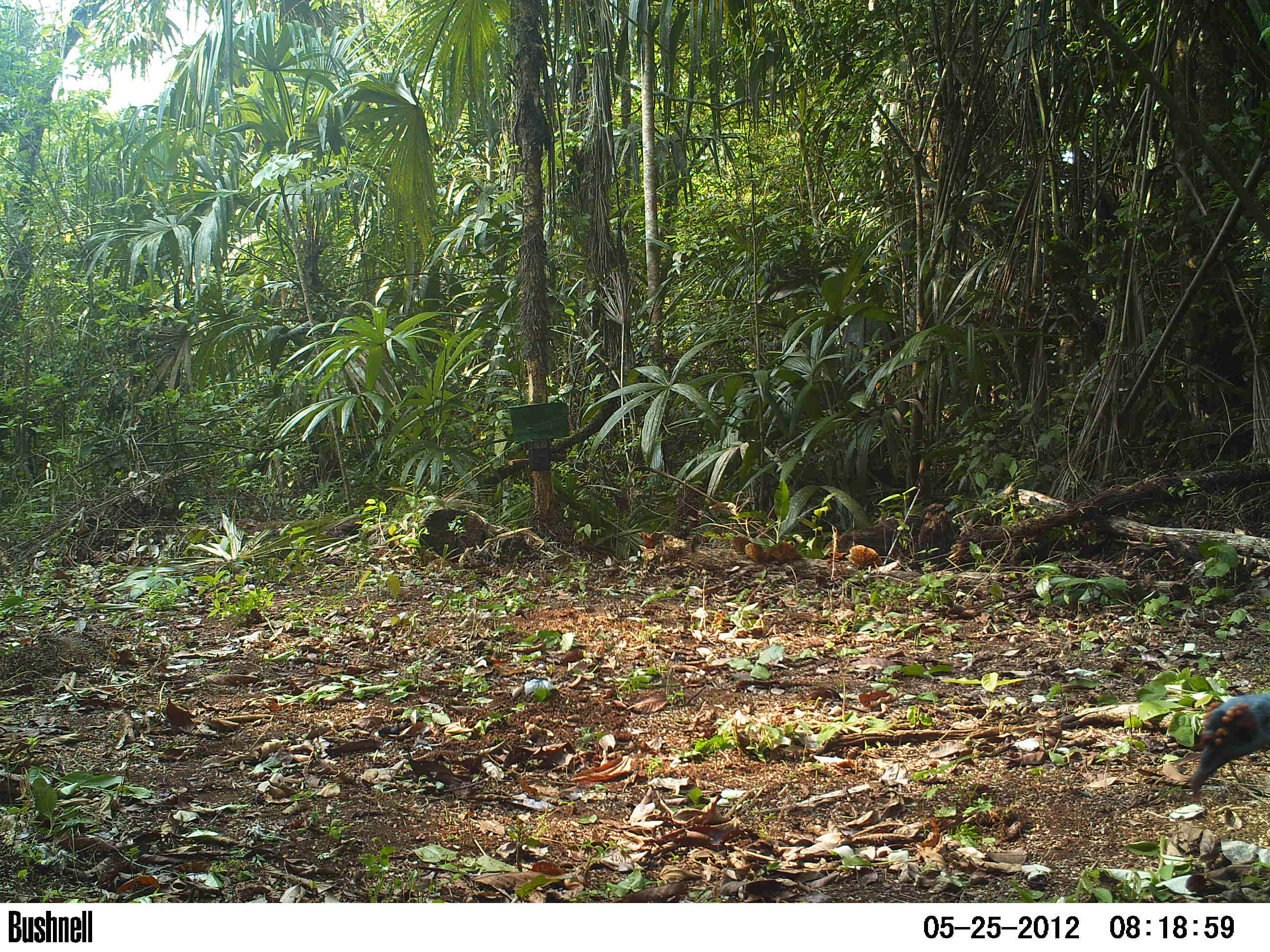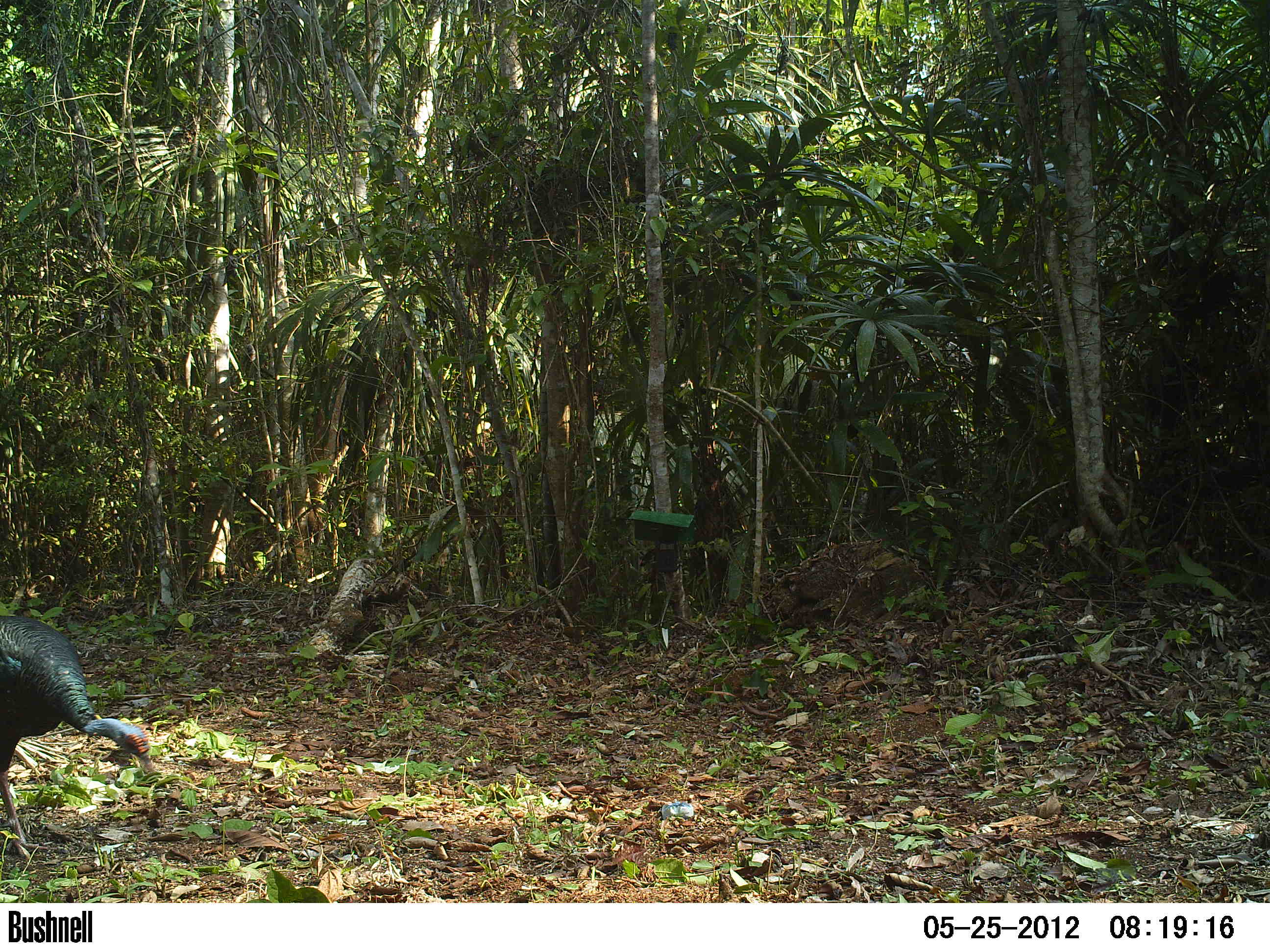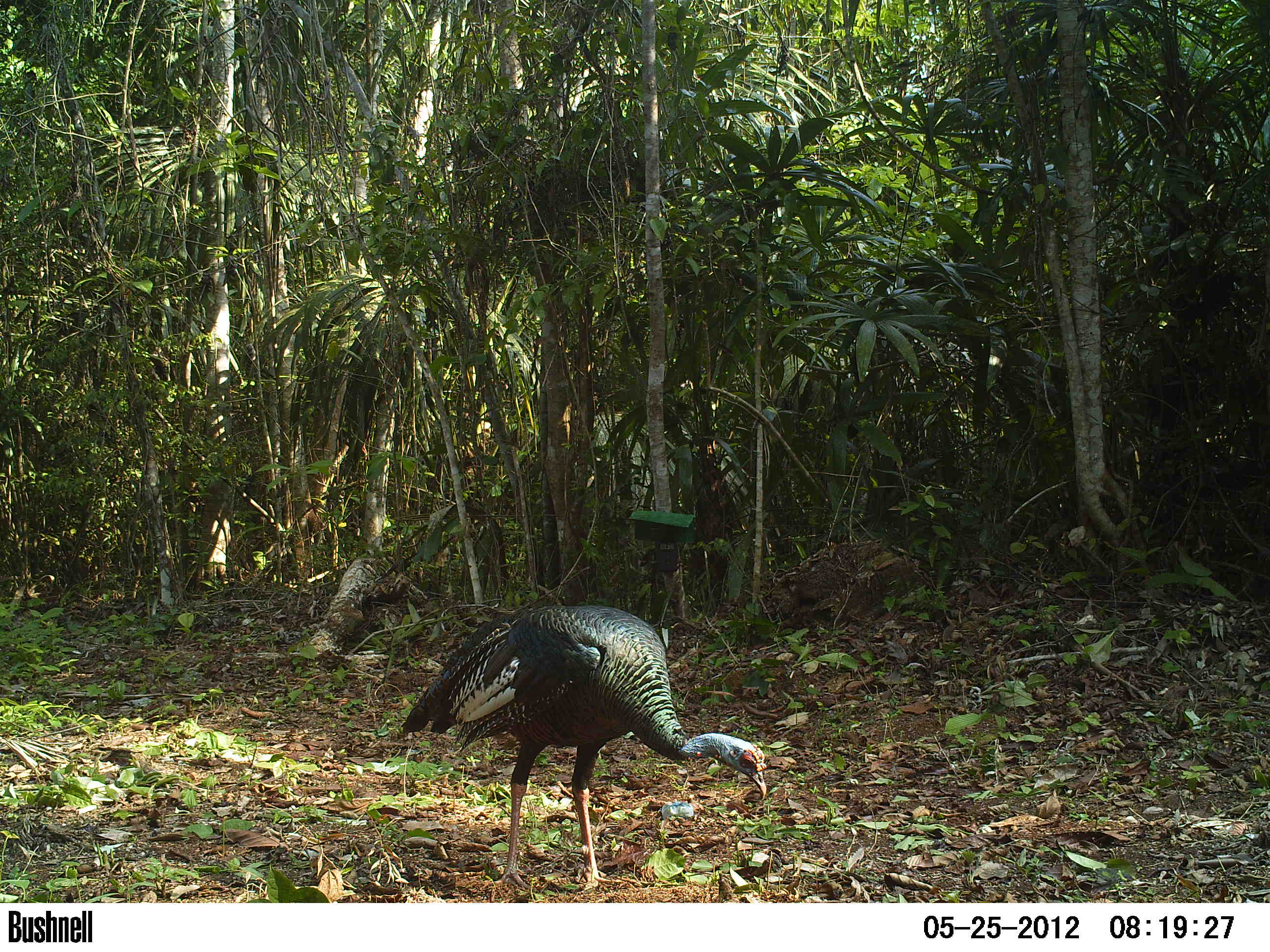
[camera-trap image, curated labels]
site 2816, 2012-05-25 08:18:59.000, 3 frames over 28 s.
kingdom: Animalia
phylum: Chordata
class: Aves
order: Galliformes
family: Phasianidae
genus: Meleagris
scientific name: Meleagris ocellata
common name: ocellated turkey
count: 1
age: adult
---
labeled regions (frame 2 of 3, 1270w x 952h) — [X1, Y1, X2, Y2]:
meleagris ocellata: [0, 615, 155, 858]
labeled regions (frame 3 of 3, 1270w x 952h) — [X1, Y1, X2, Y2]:
meleagris ocellata: [400, 603, 766, 889]